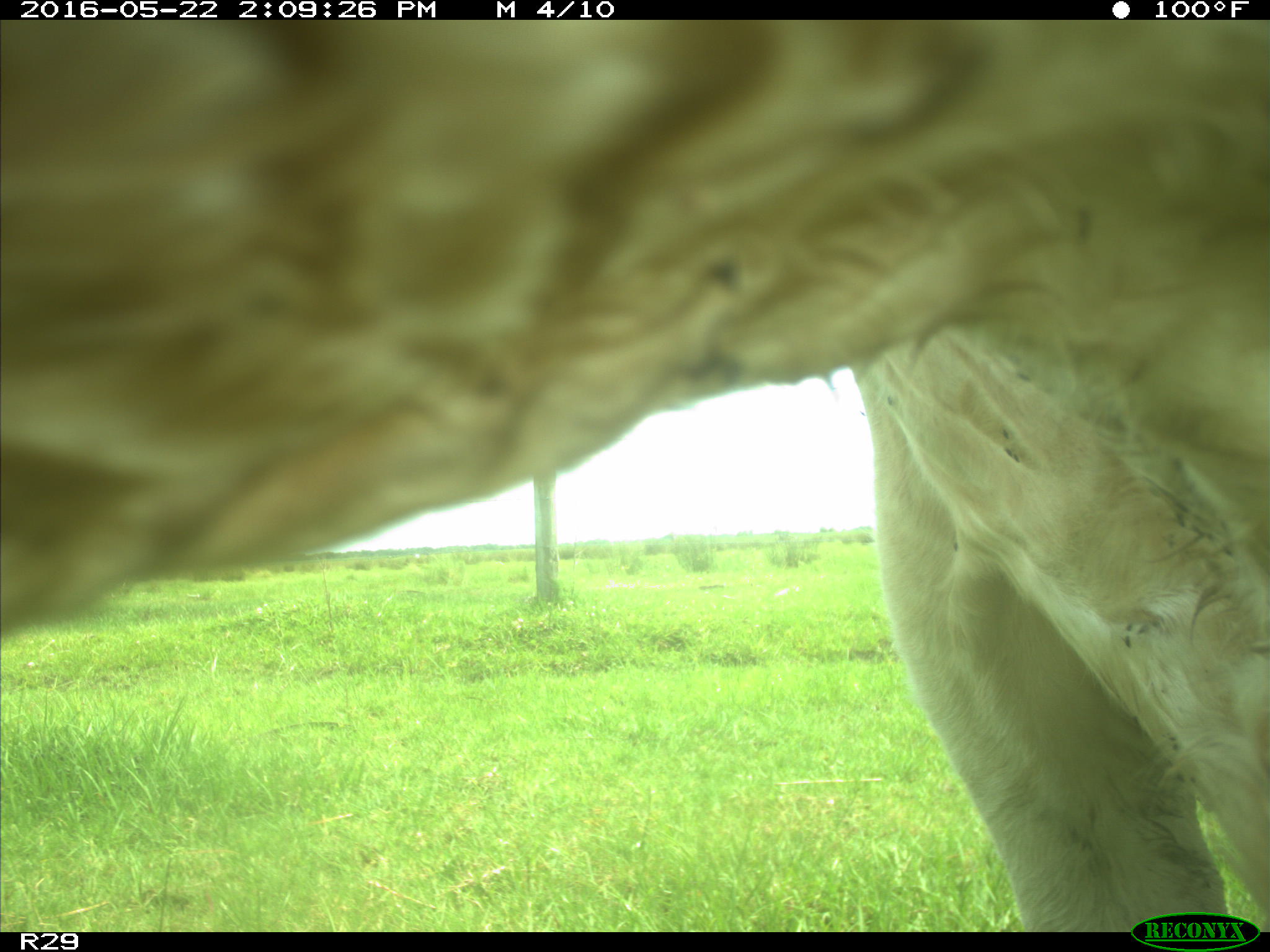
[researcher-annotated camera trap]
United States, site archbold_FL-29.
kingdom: Animalia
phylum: Chordata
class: Mammalia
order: Artiodactyla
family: Bovidae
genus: Bos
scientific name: Bos taurus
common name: domestic cow